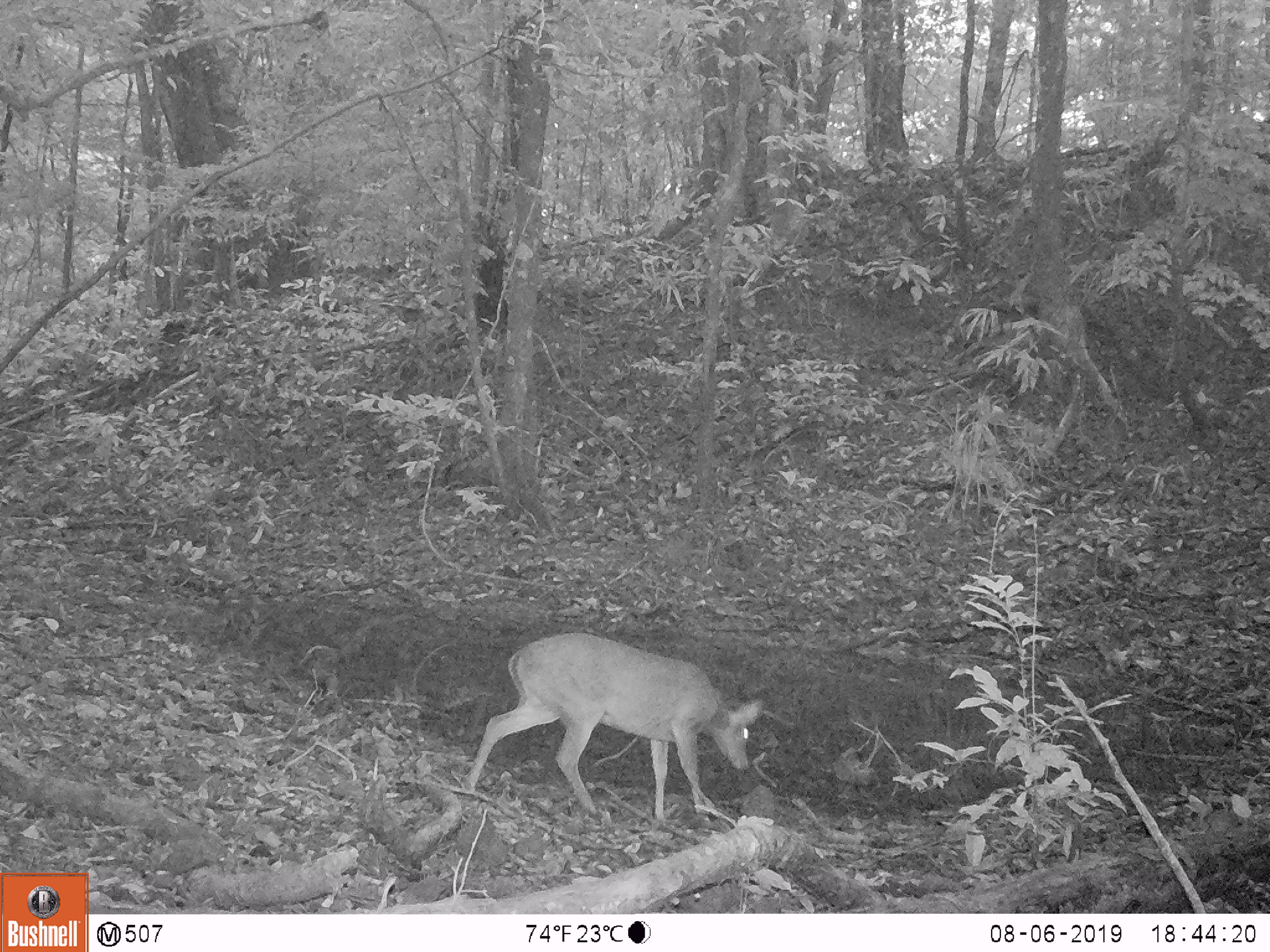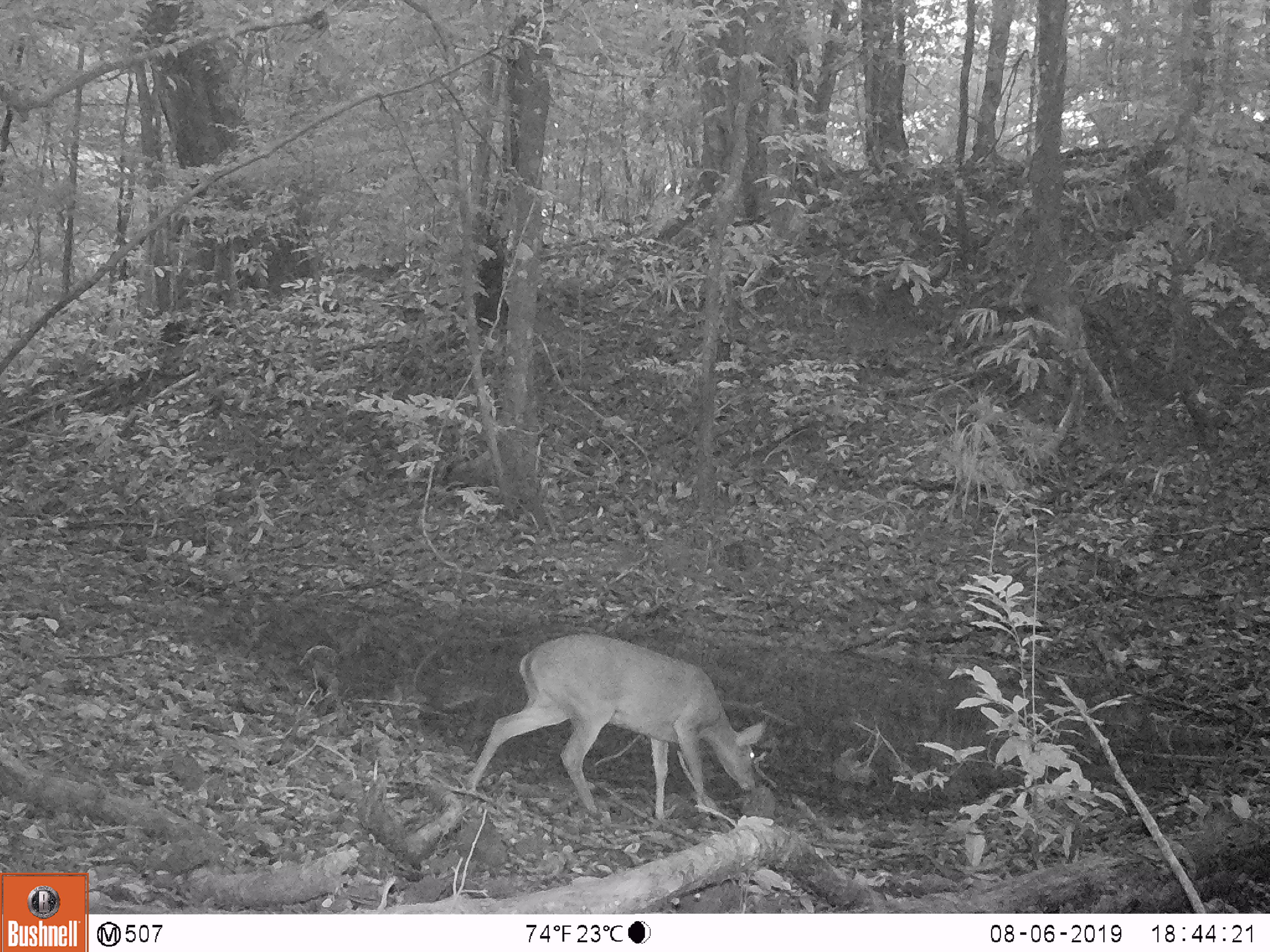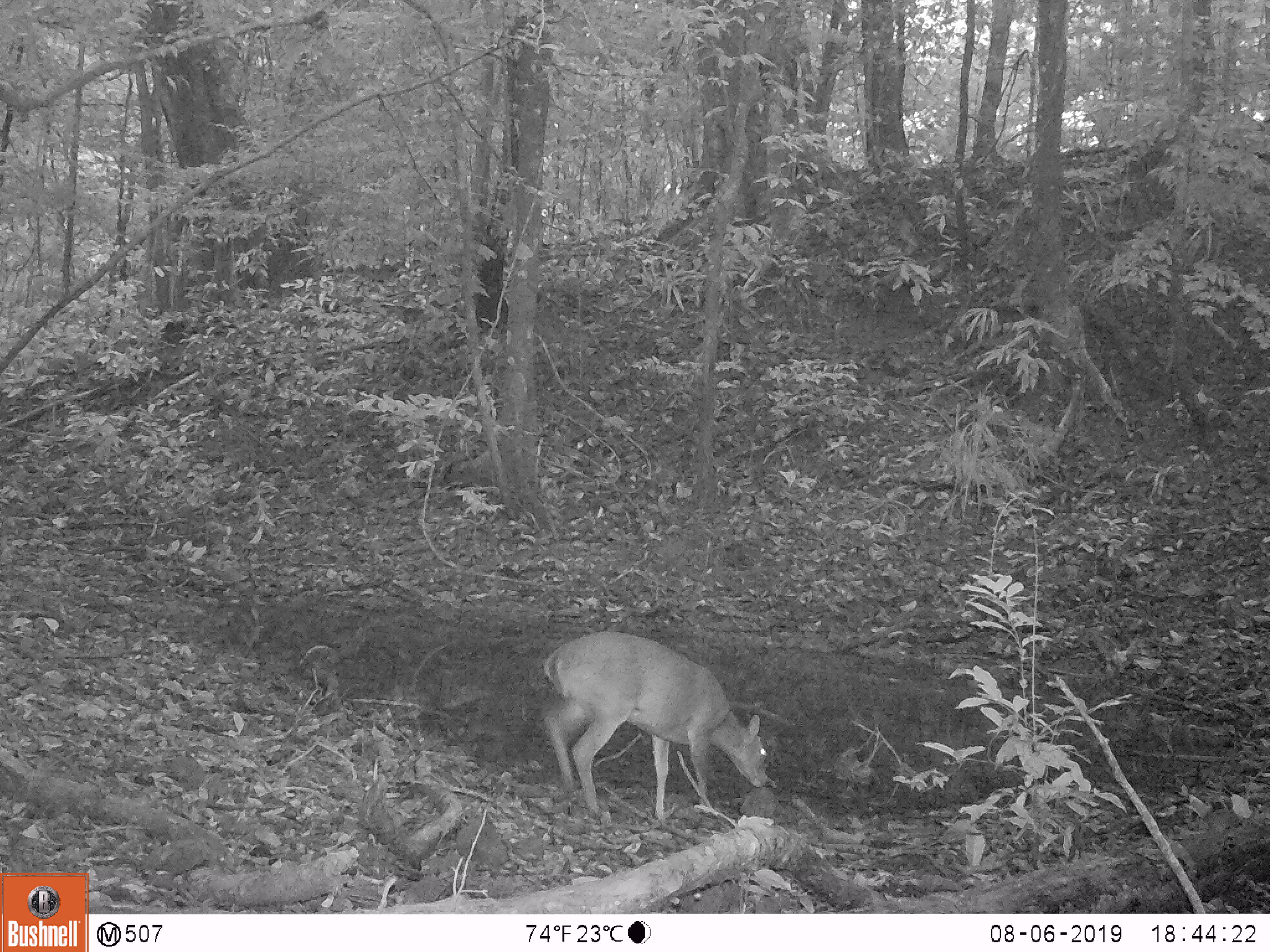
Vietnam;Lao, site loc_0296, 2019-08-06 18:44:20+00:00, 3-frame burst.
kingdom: Animalia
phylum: Chordata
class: Mammalia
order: Artiodactyla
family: Cervidae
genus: Muntiacus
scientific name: Muntiacus vuquangensis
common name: large-antlered muntjac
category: large antlered muntjac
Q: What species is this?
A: Large antlered muntjac (large-antlered muntjac) (Muntiacus vuquangensis).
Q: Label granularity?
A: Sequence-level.